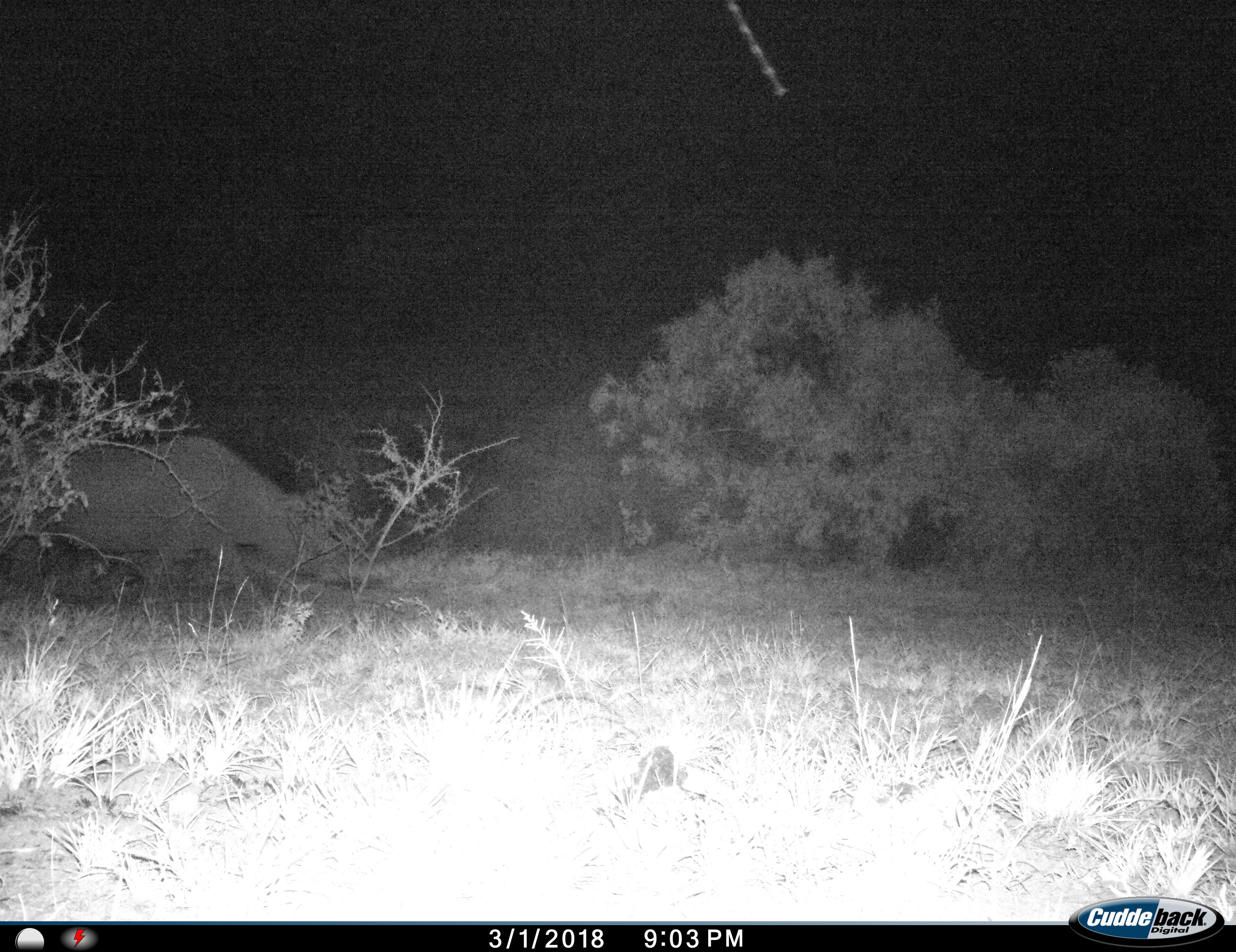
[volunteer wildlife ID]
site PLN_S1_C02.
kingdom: Animalia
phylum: Chordata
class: Mammalia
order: Perissodactyla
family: Rhinocerotidae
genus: Ceratotherium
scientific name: Ceratotherium simum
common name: white rhinoceros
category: rhinoceroswhite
Rhinoceroswhite (white rhinoceros) (Ceratotherium simum), count 1. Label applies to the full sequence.